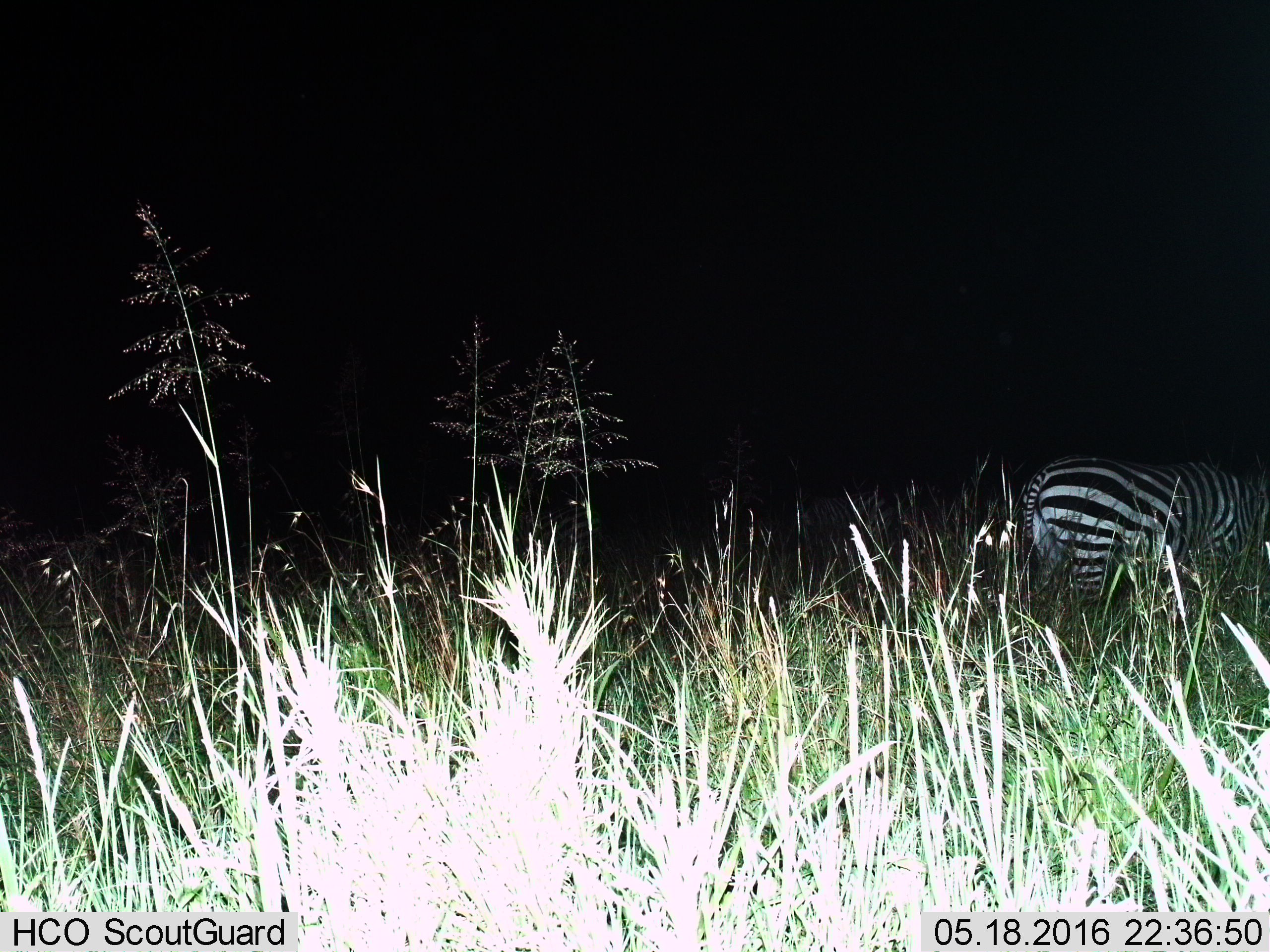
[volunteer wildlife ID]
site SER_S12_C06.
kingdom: Animalia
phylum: Chordata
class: Mammalia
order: Perissodactyla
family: Equidae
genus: Equus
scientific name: Equus quagga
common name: plains zebra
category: zebraplains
Zebraplains (plains zebra) (Equus quagga), count 1. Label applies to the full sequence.